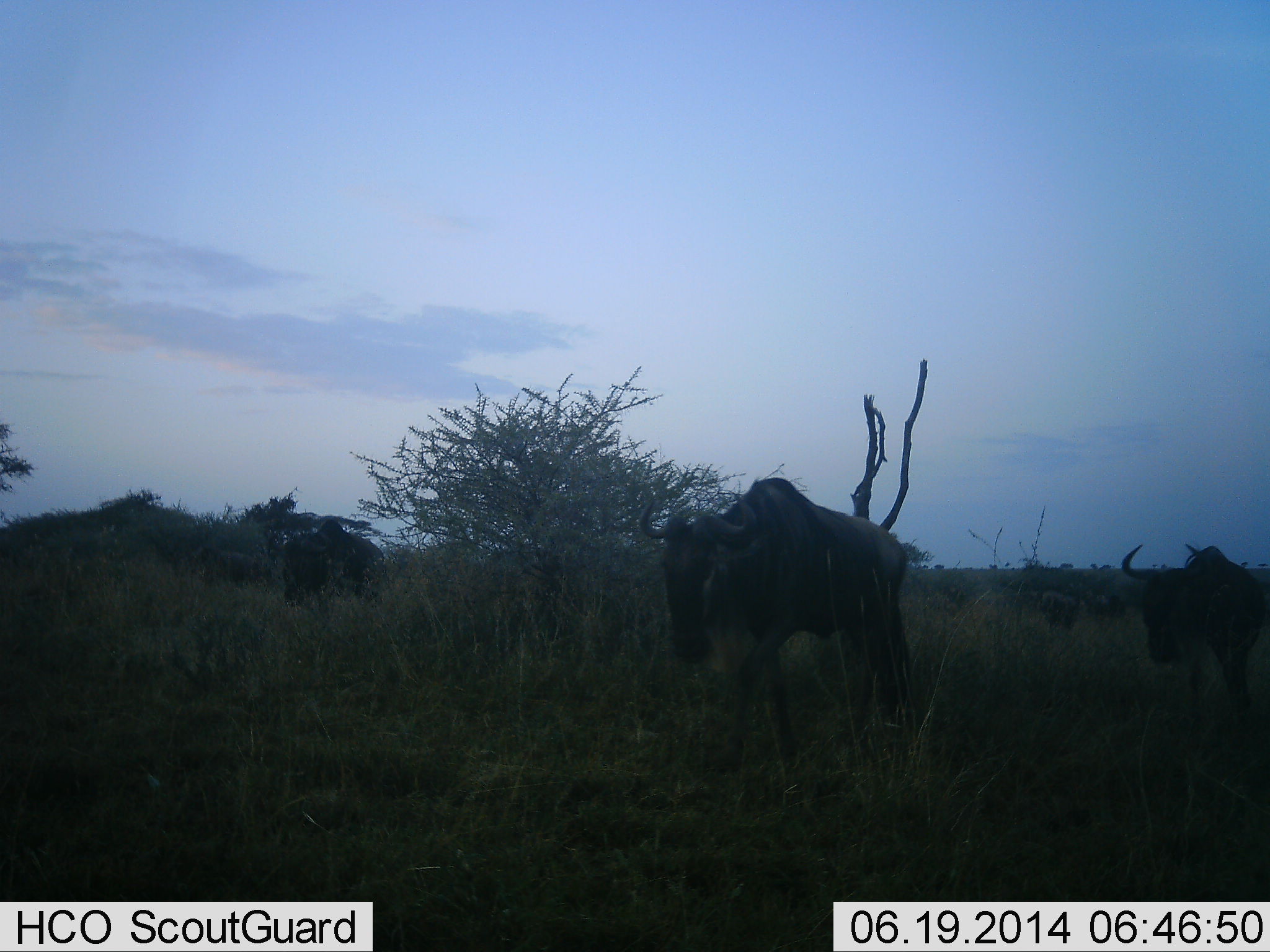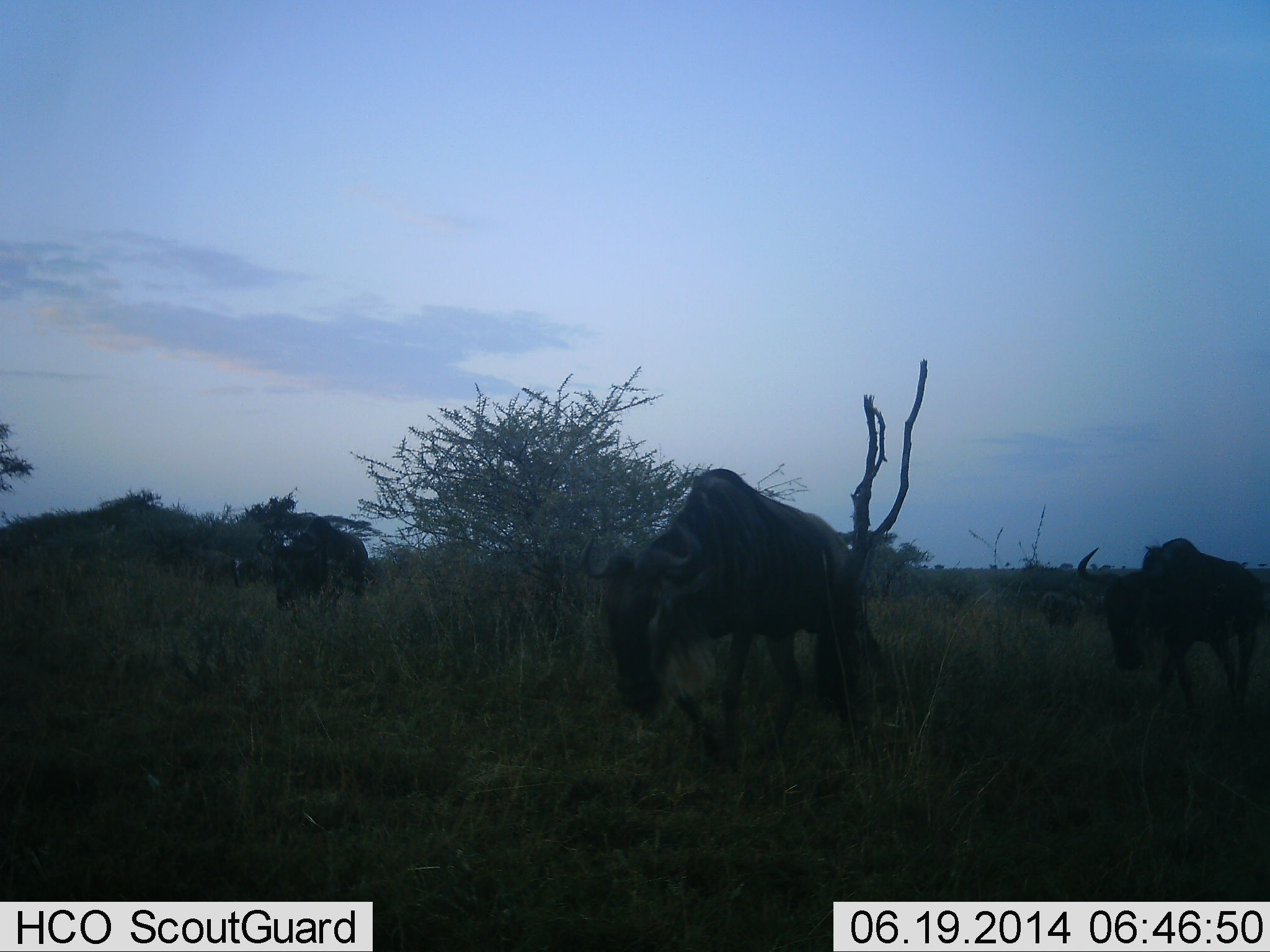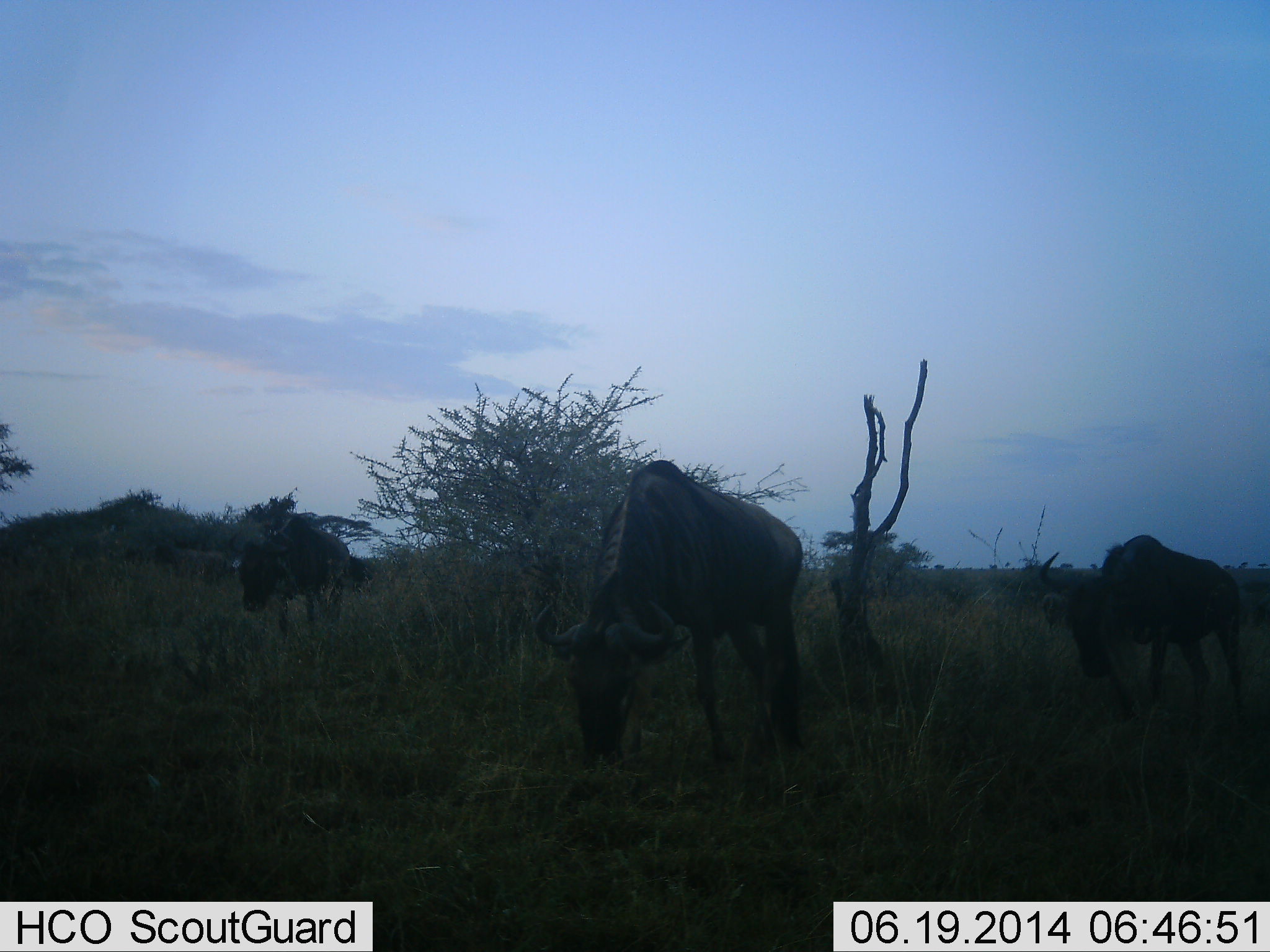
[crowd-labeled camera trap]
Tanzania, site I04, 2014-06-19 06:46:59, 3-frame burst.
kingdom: Animalia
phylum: Chordata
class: Mammalia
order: Artiodactyla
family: Bovidae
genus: Connochaetes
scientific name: Connochaetes taurinus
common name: blue wildebeest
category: wildebeest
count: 4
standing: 10%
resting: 0%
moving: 90%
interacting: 0%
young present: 0%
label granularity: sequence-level